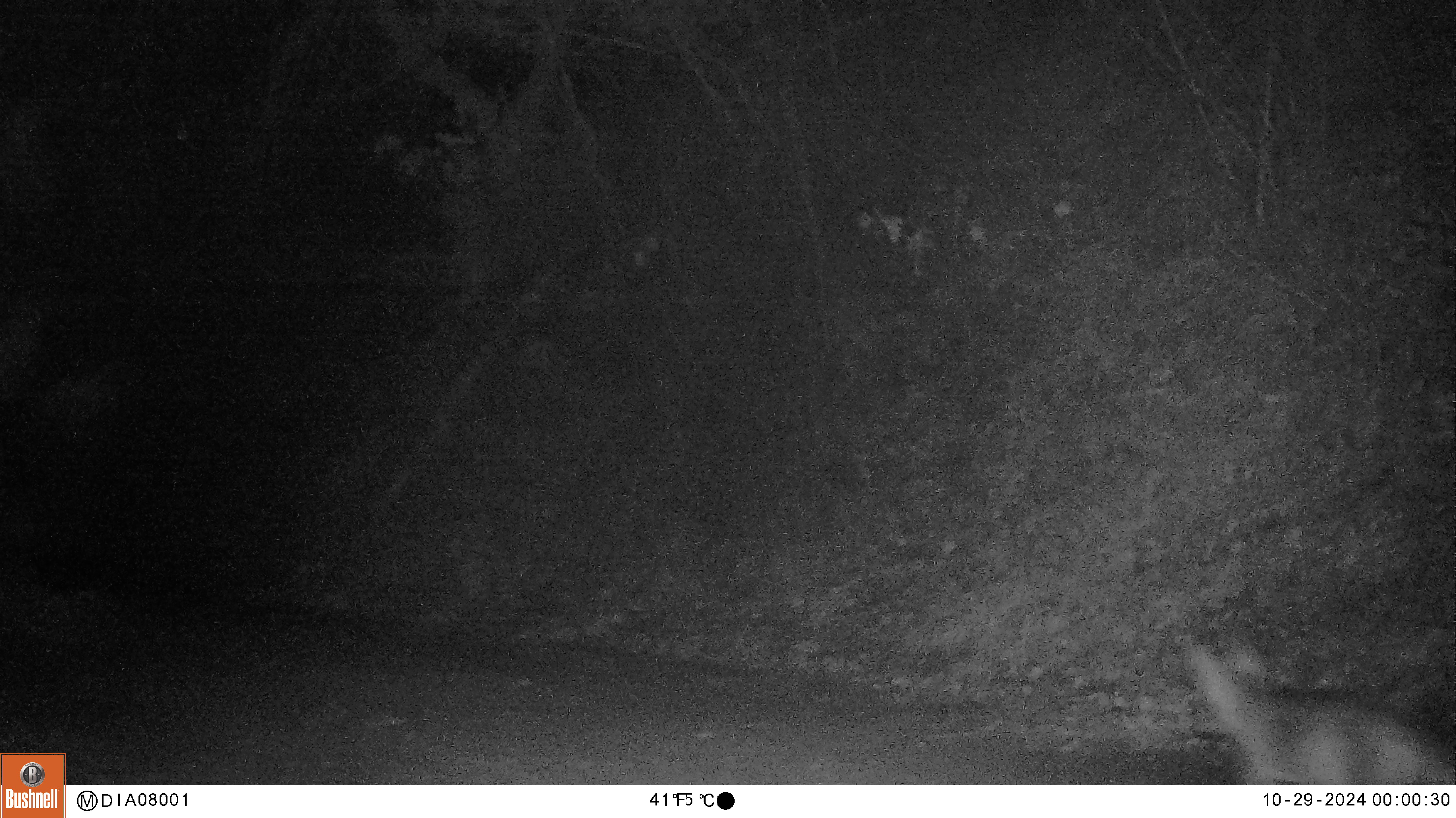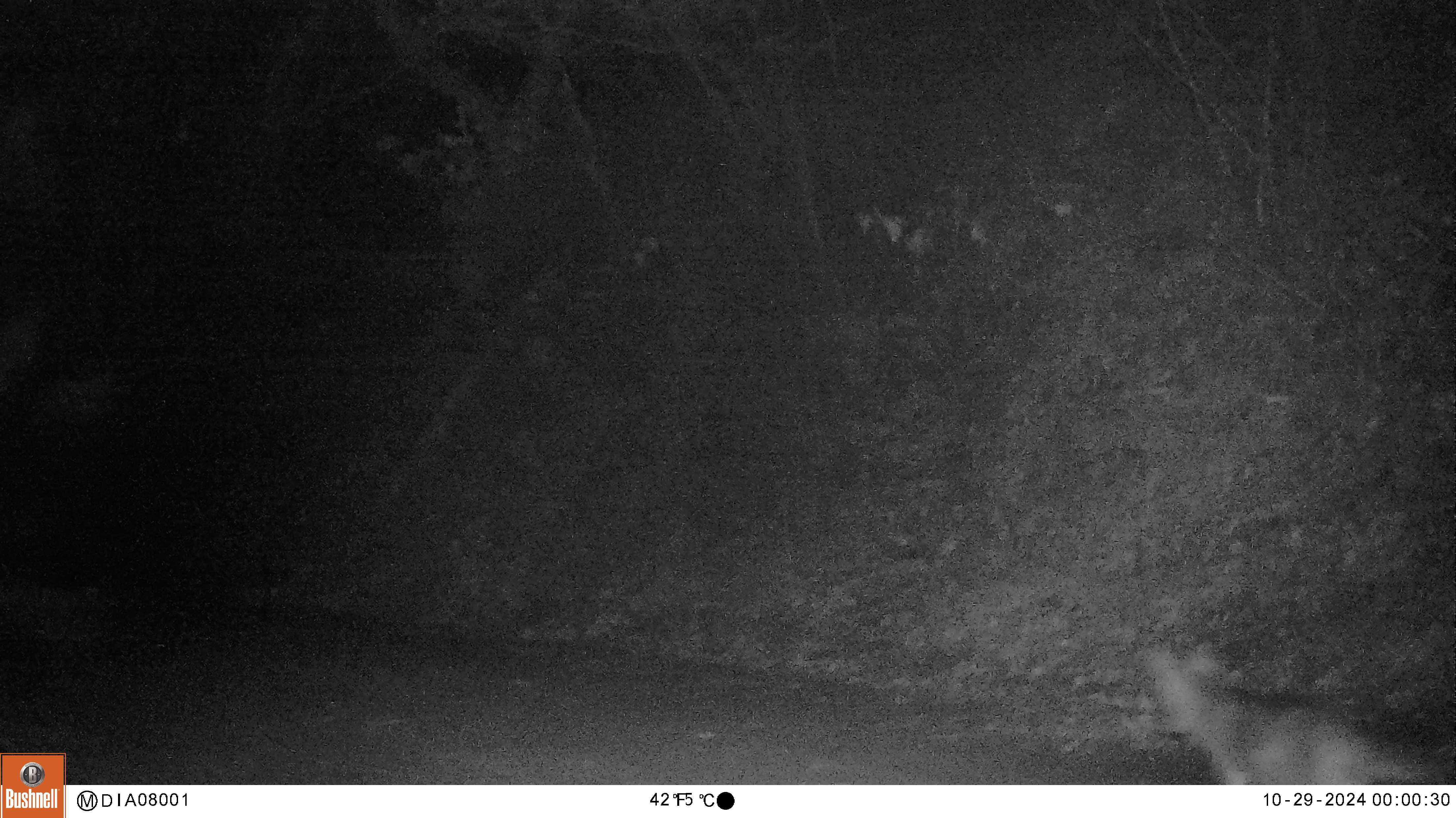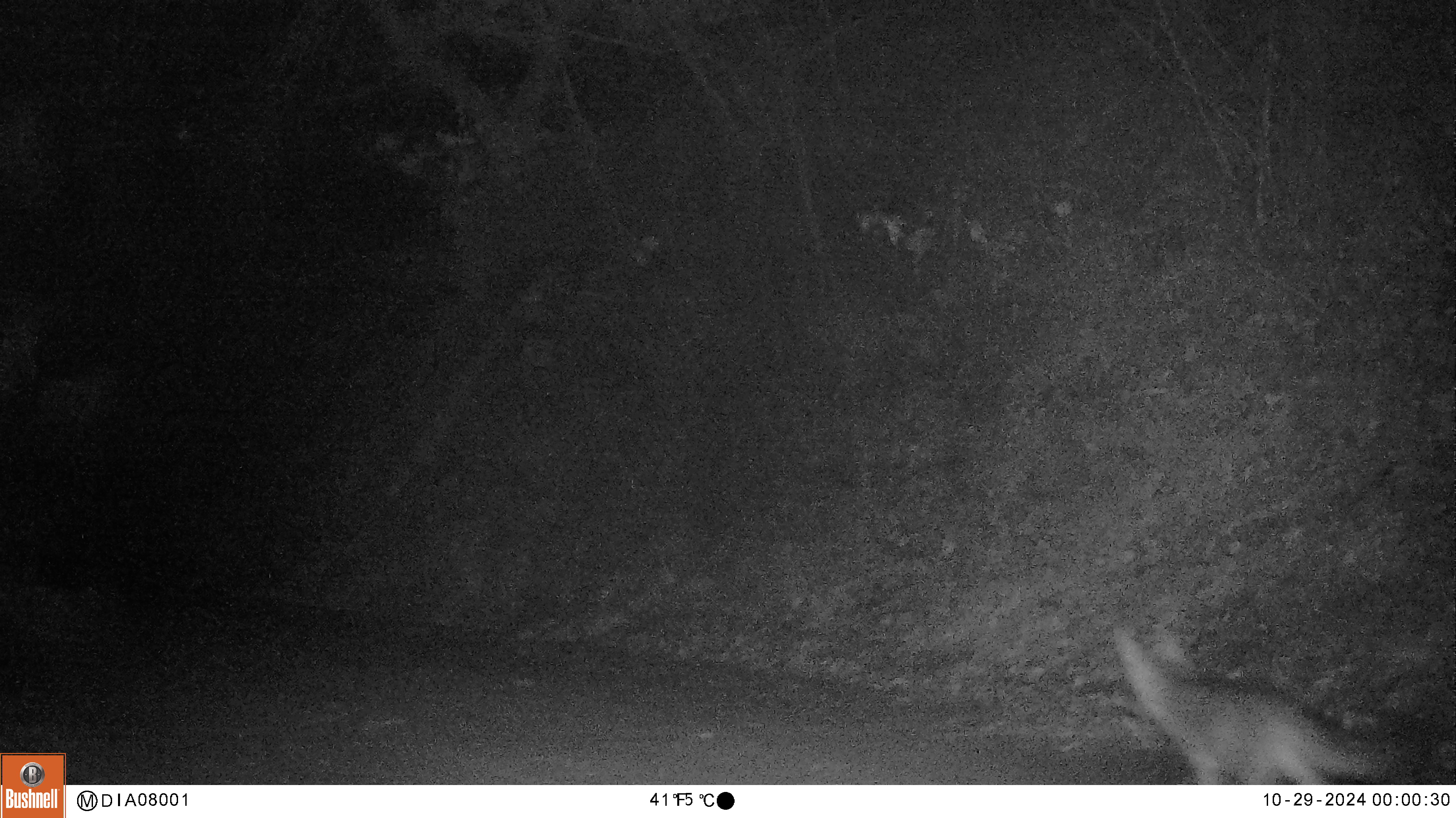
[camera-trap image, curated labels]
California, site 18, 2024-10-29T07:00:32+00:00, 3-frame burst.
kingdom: Animalia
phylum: Chordata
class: Mammalia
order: Carnivora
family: Canidae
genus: Canis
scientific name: Canis latrans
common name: coyote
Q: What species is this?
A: Coyote (Canis latrans).